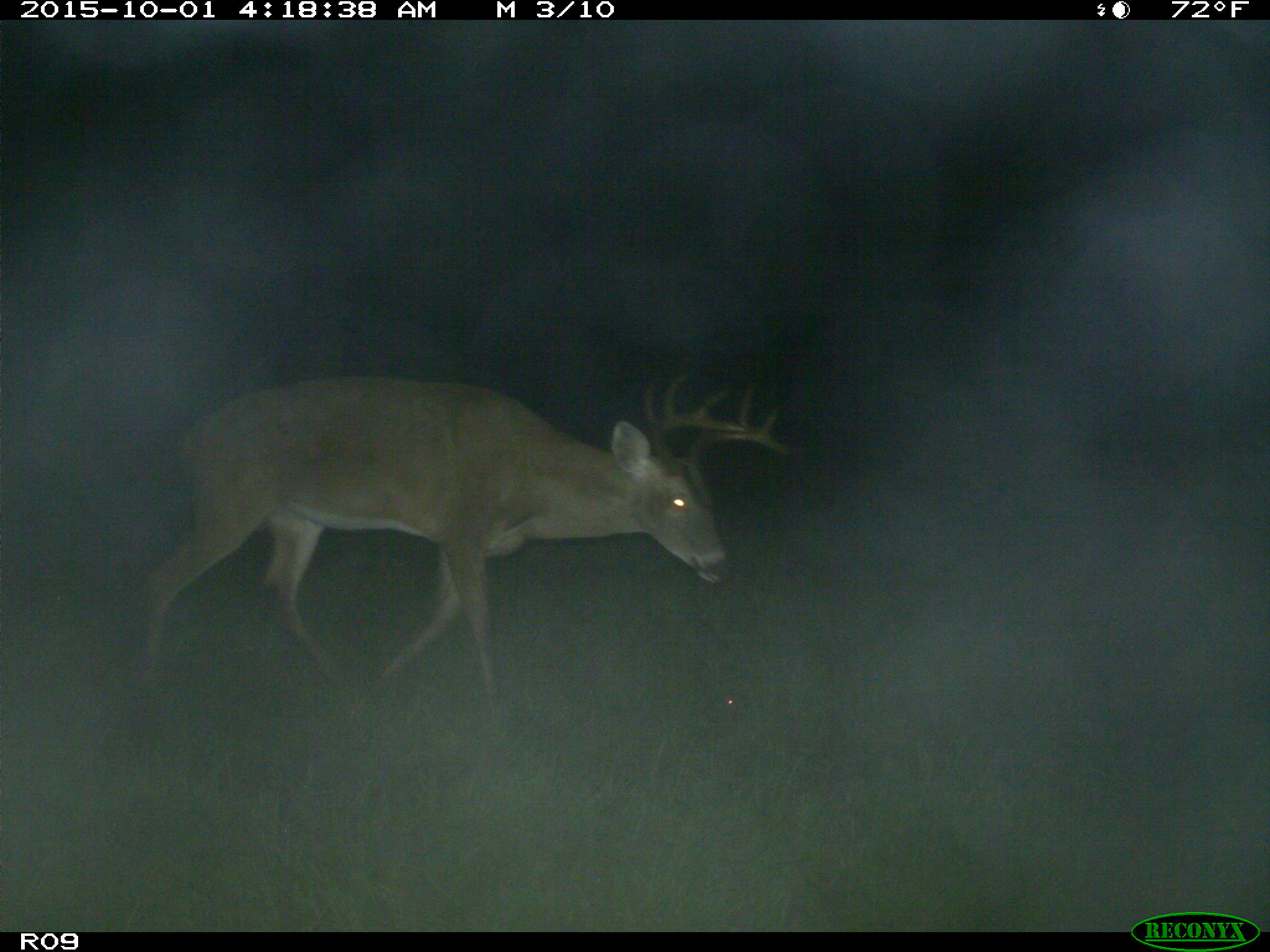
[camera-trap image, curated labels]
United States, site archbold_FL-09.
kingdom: Animalia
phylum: Chordata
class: Mammalia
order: Artiodactyla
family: Cervidae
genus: Odocoileus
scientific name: Odocoileus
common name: deer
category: unidentified deer